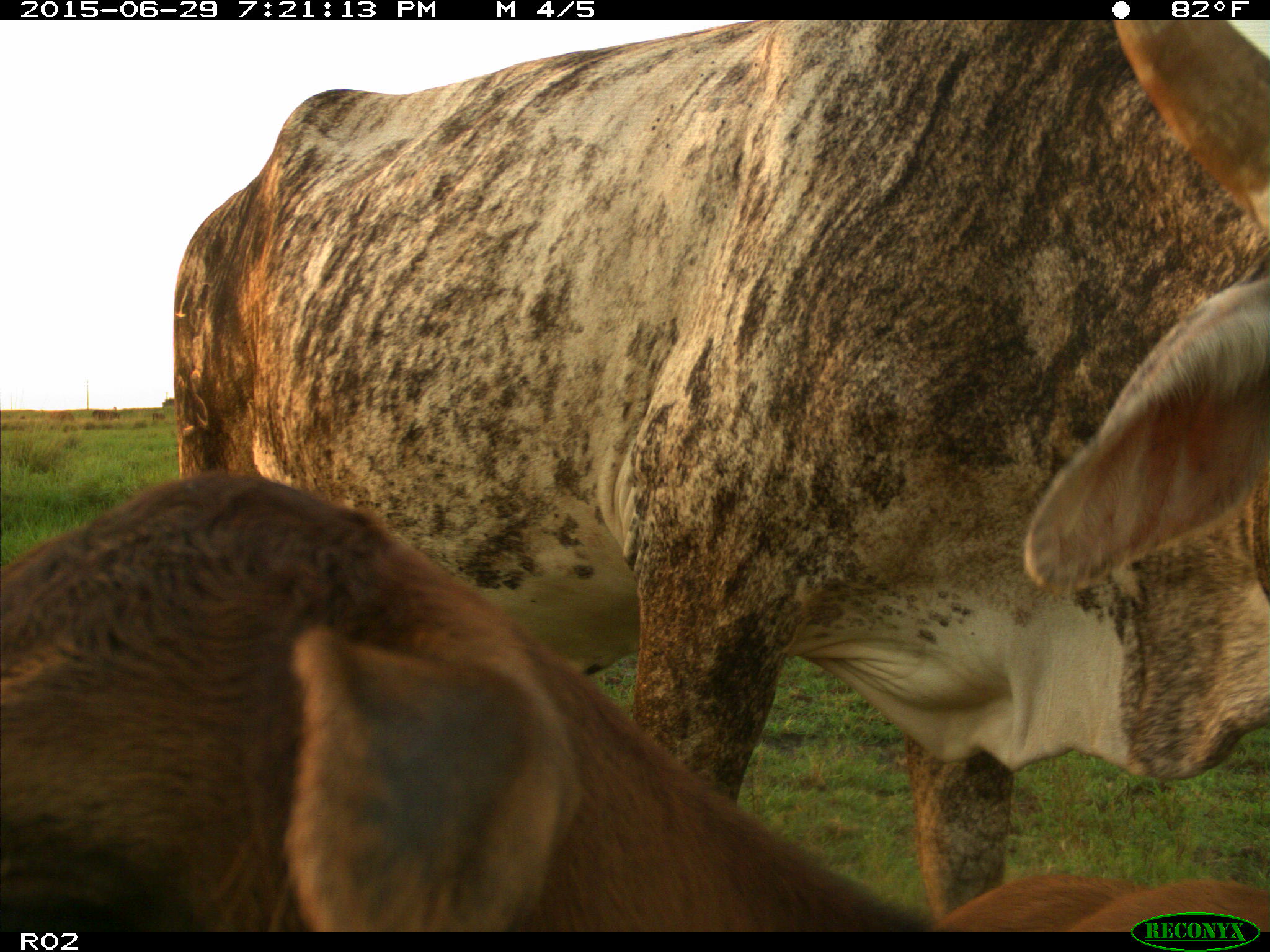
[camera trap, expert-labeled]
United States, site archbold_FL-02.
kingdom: Animalia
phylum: Chordata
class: Mammalia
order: Artiodactyla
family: Bovidae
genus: Bos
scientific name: Bos taurus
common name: domestic cow